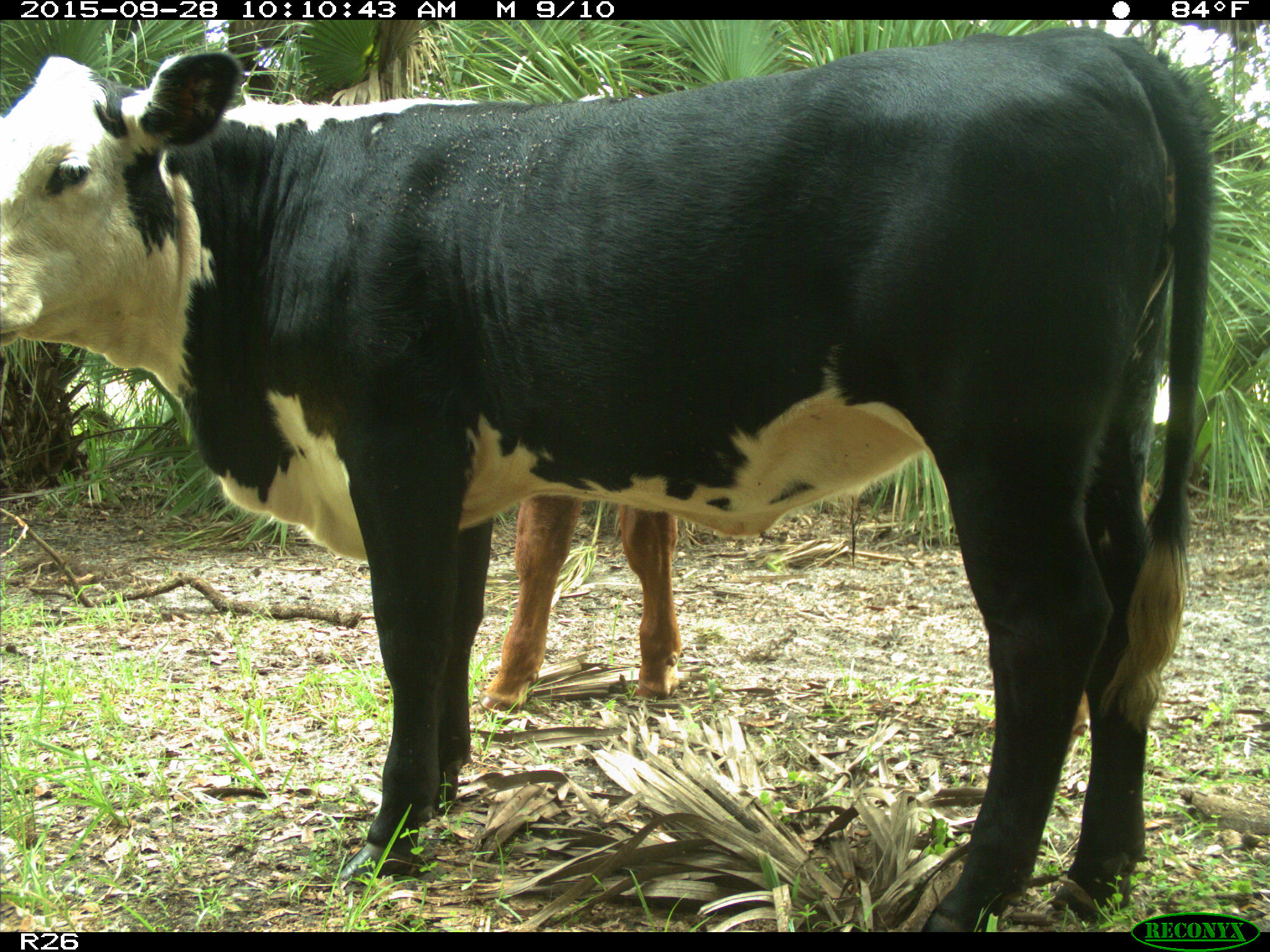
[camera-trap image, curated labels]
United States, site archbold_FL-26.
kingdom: Animalia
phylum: Chordata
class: Mammalia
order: Artiodactyla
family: Bovidae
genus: Bos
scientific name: Bos taurus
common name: domestic cow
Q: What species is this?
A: Bos taurus (domestic cow).